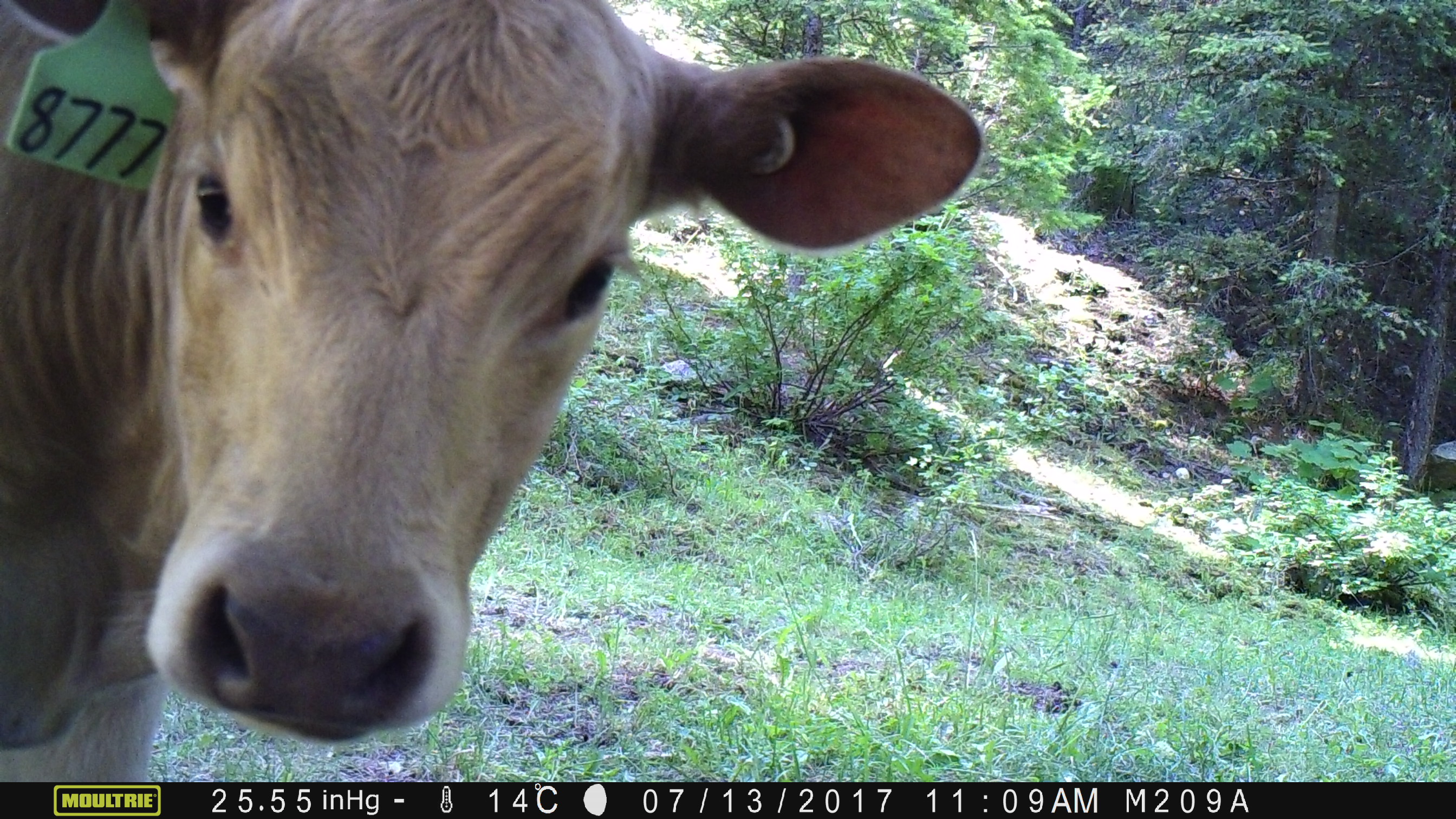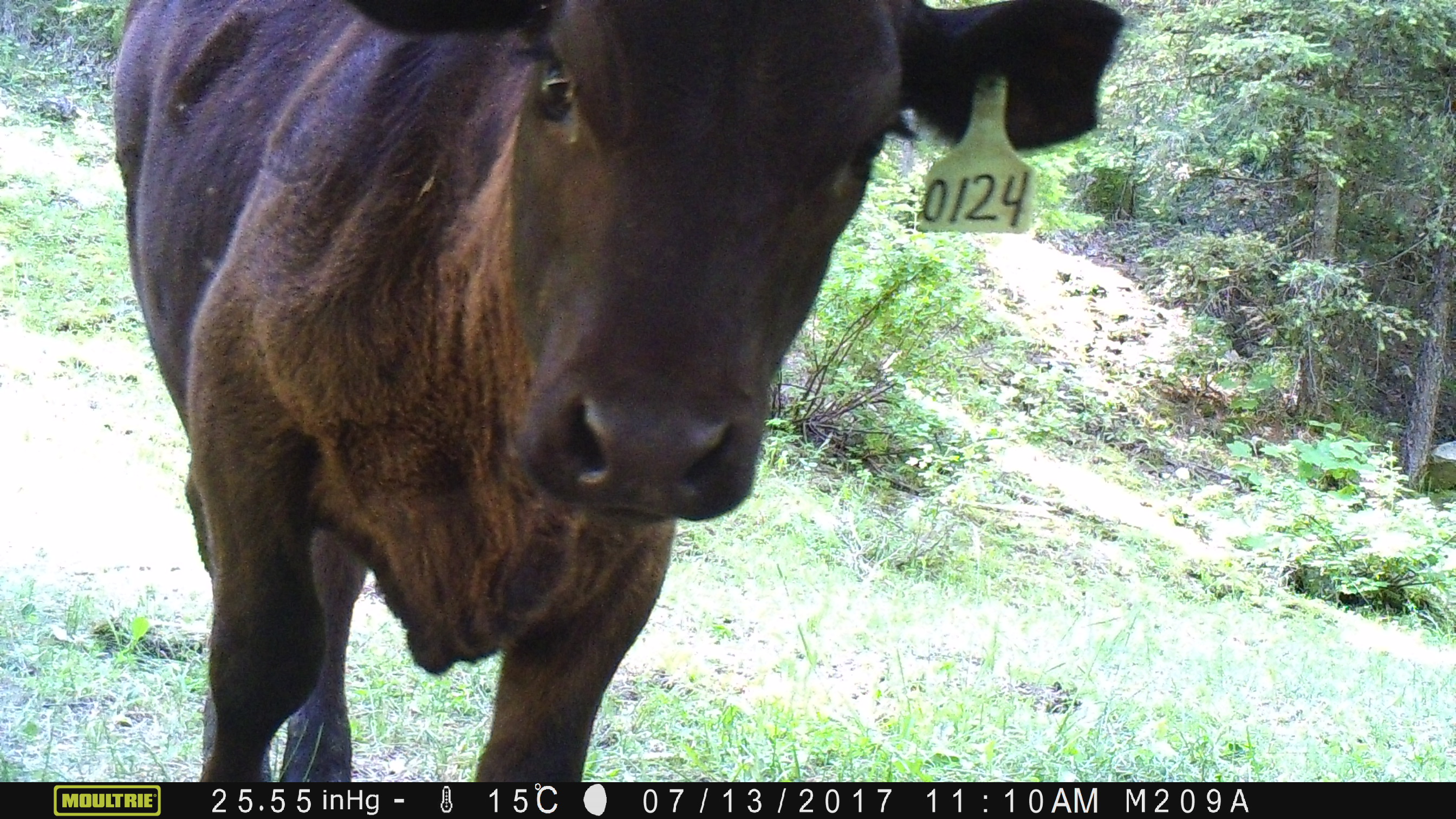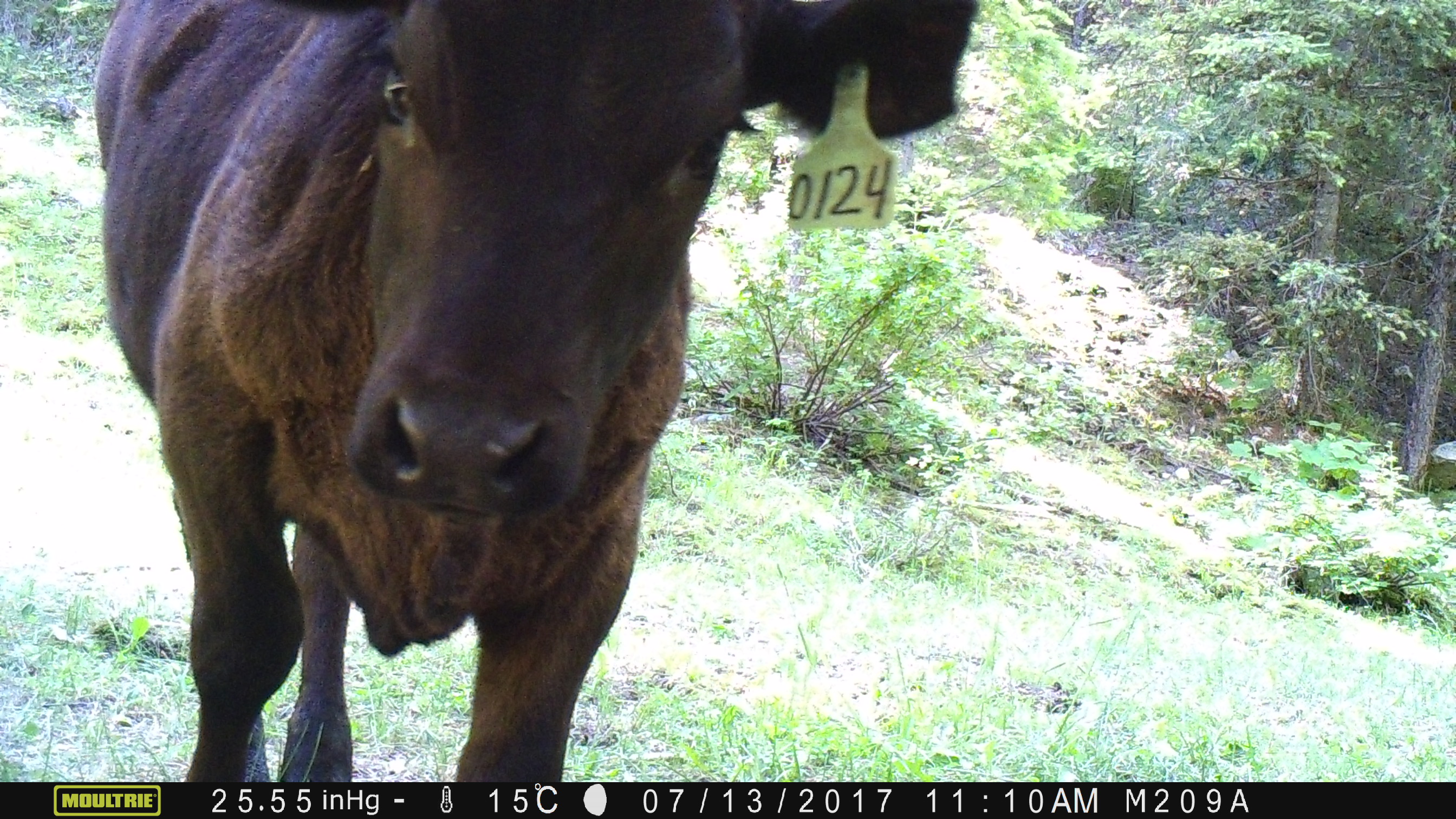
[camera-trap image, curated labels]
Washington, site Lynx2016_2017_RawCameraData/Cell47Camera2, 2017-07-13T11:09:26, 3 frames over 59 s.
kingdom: Animalia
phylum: Chordata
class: Mammalia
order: Artiodactyla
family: Bovidae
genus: Bos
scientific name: Bos taurus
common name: domestic cattle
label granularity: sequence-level